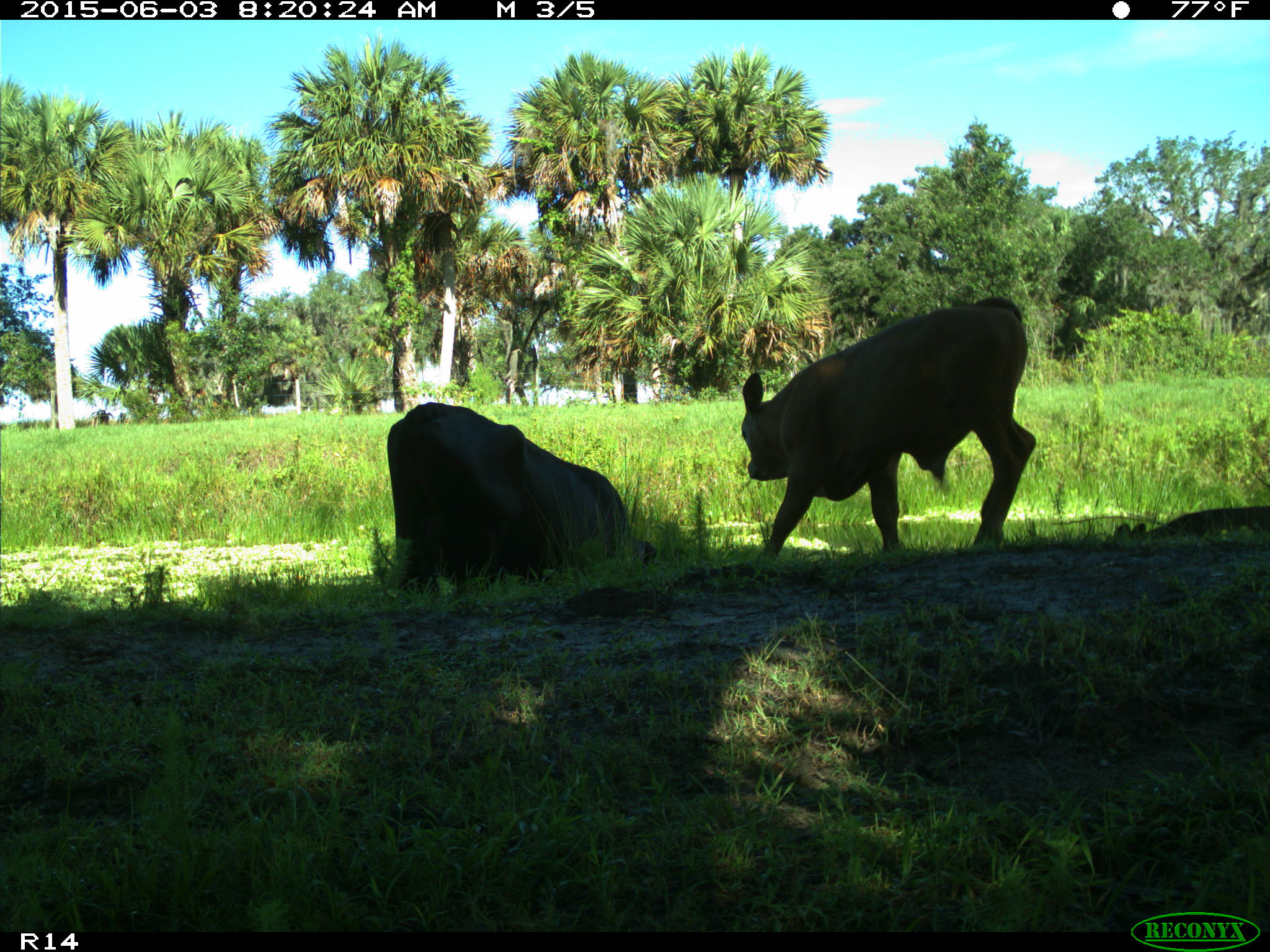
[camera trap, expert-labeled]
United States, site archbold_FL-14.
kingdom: Animalia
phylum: Chordata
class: Mammalia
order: Artiodactyla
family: Bovidae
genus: Bos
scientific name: Bos taurus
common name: domestic cow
Bos taurus (domestic cow).